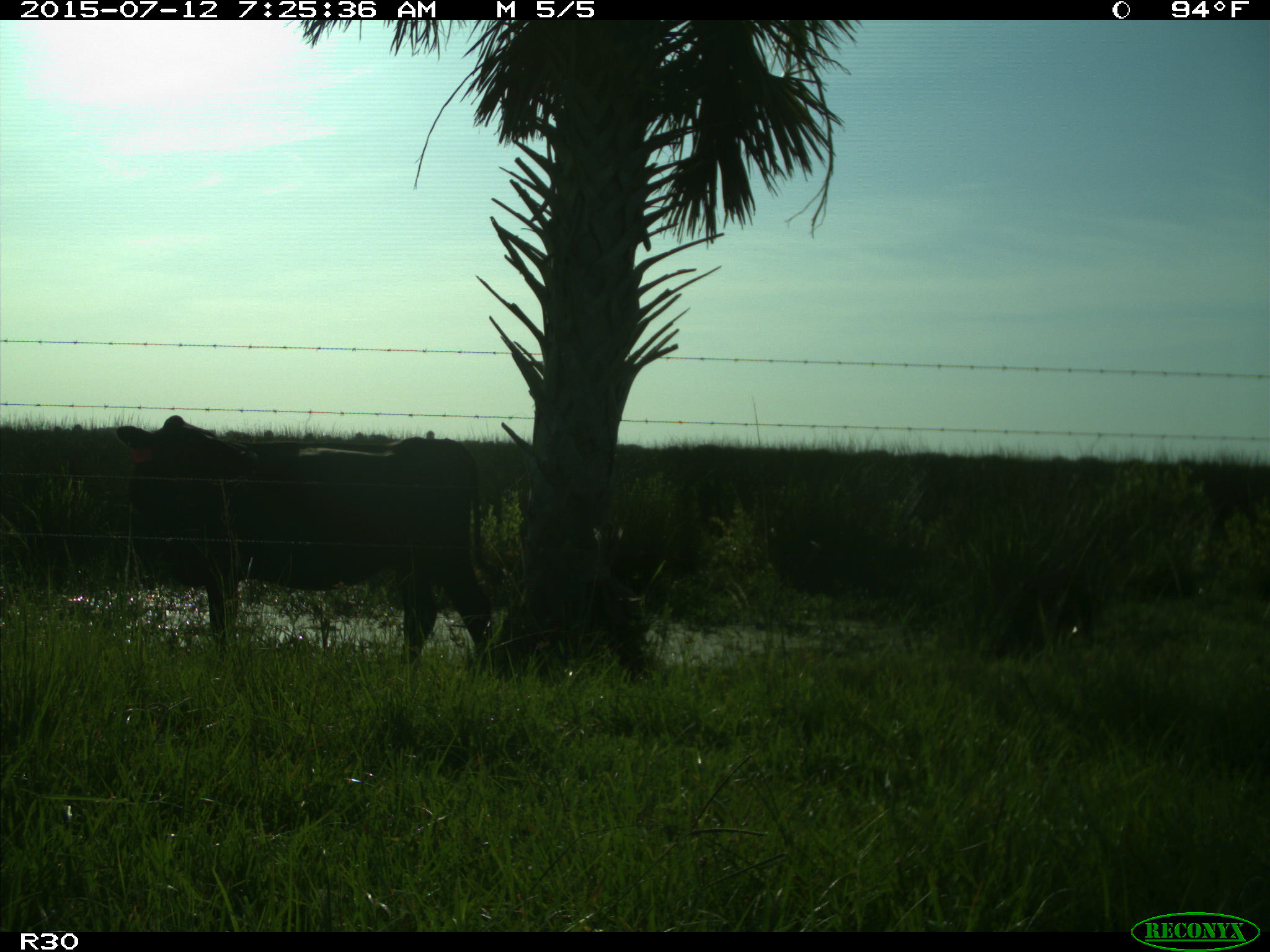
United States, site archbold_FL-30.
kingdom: Animalia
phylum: Chordata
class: Mammalia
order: Artiodactyla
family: Bovidae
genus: Bos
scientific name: Bos taurus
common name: domestic cow